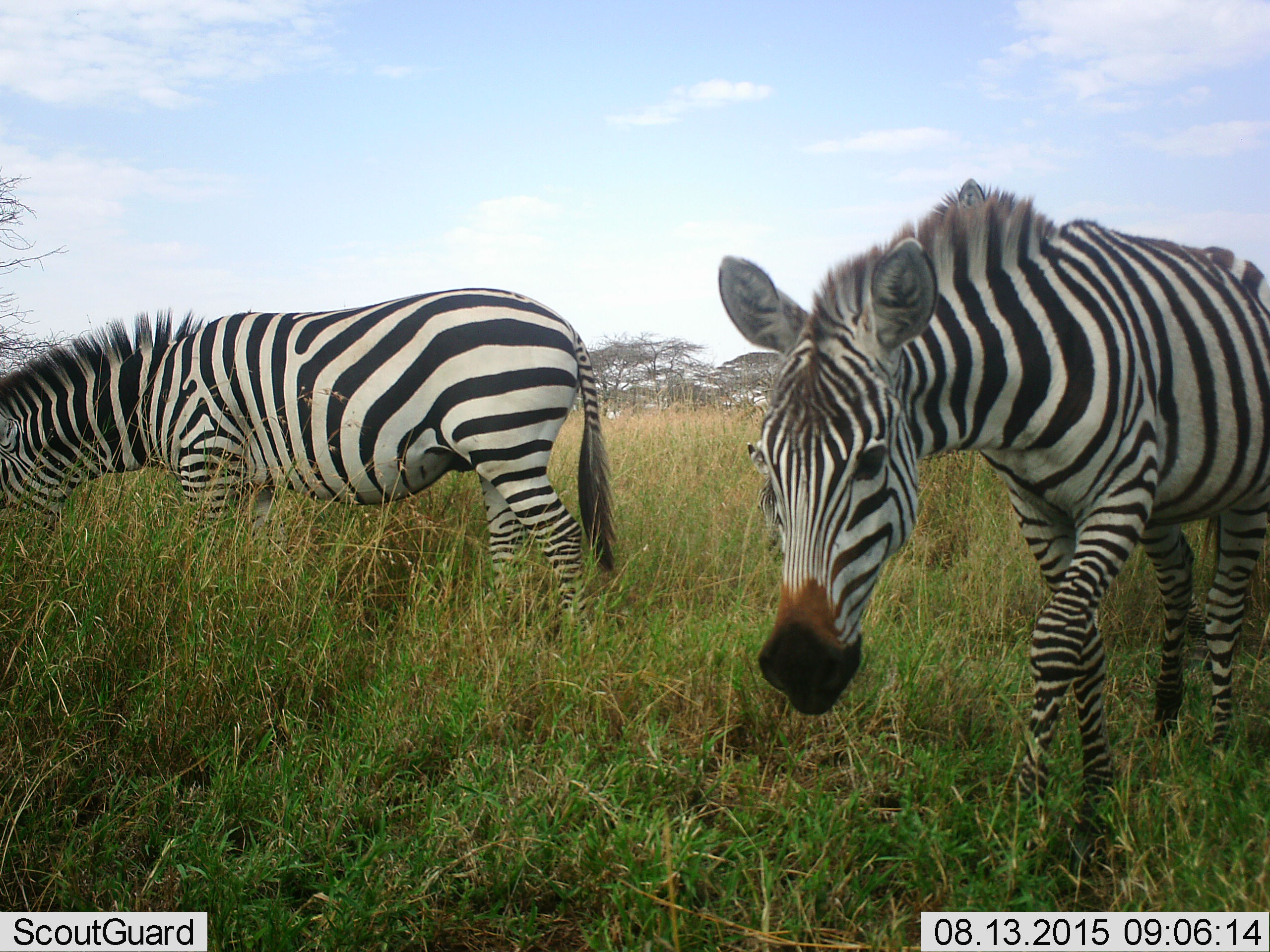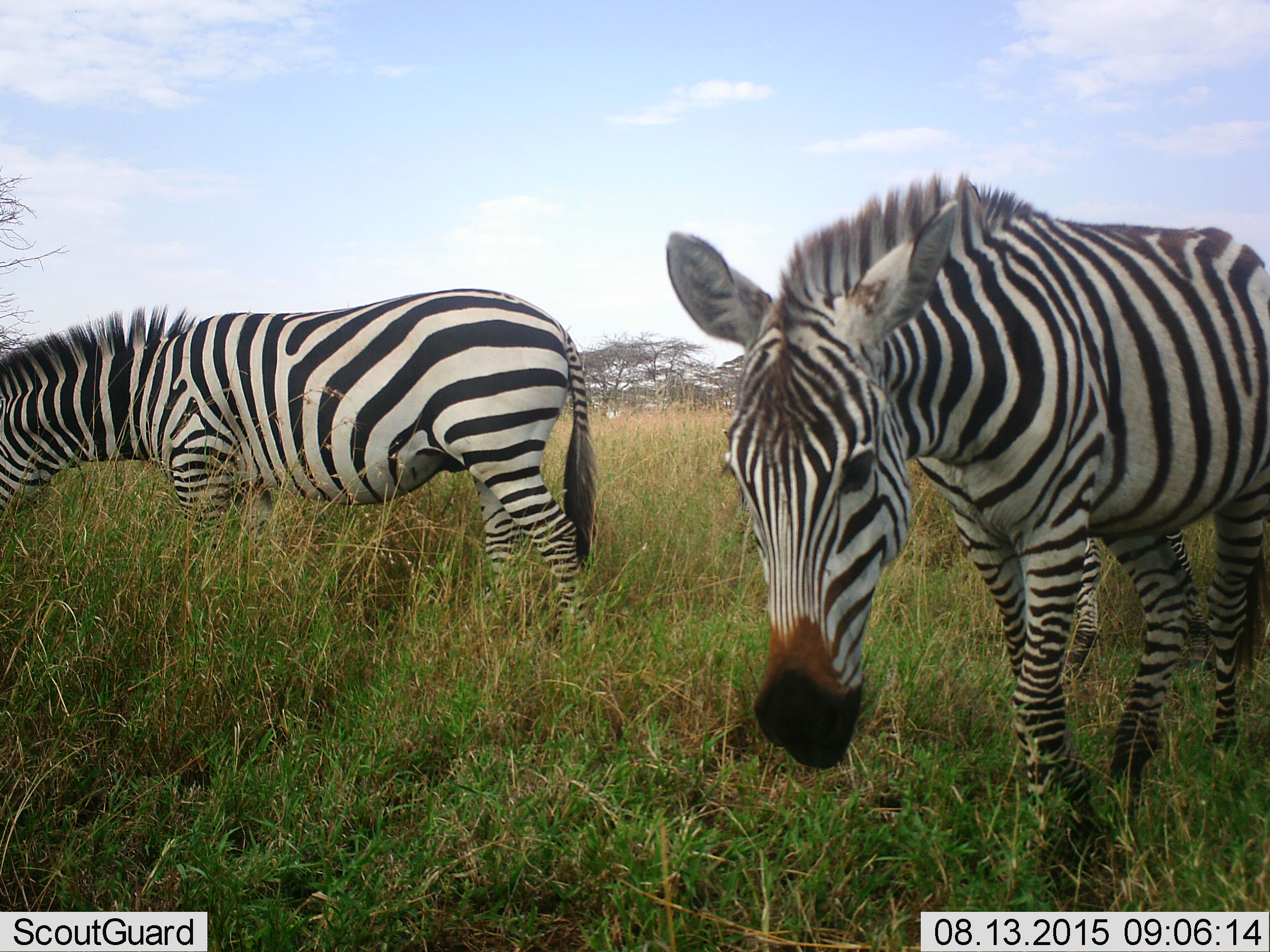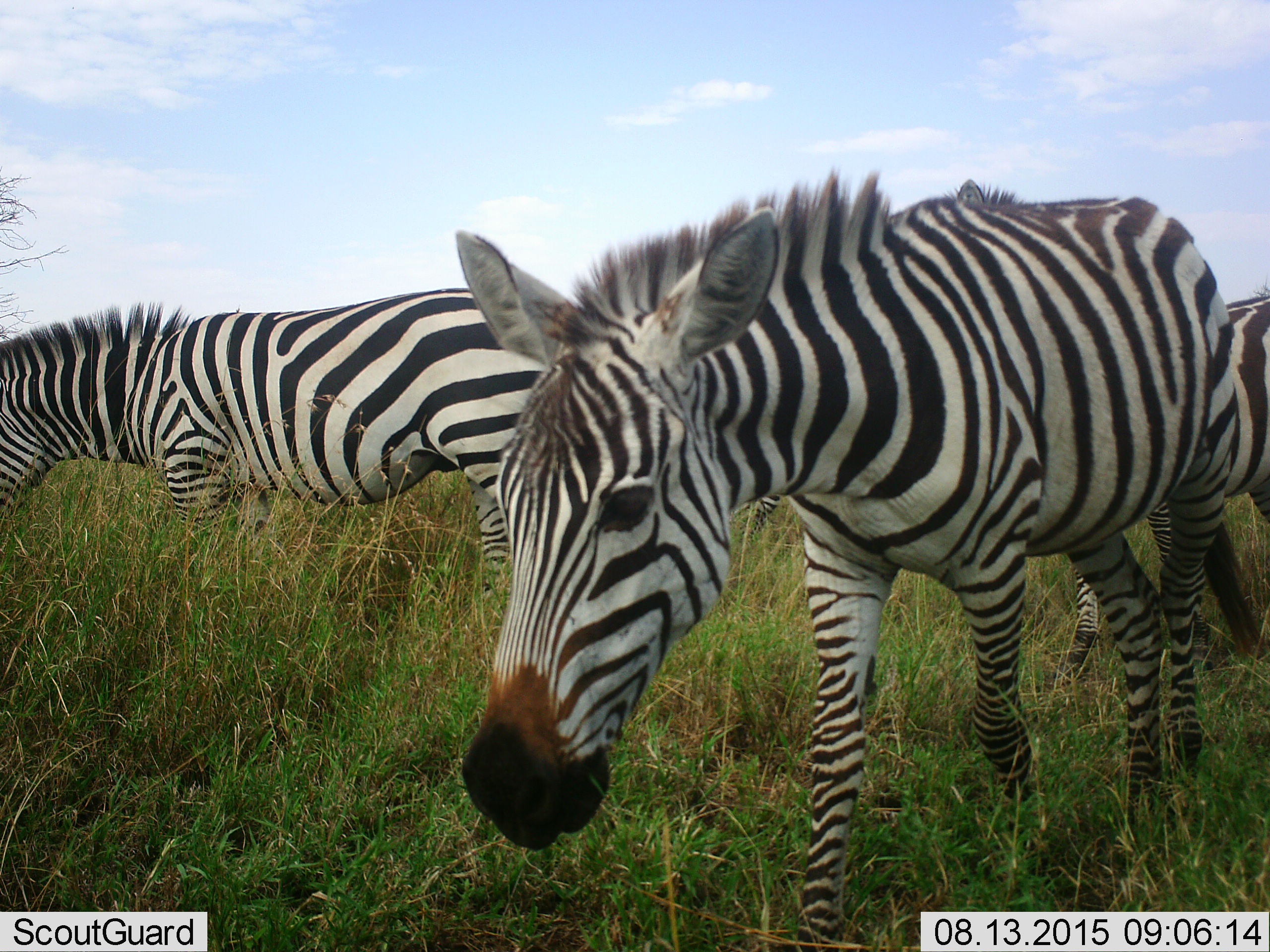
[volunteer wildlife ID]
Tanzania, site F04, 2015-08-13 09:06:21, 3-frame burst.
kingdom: Animalia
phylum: Chordata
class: Mammalia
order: Perissodactyla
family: Equidae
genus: Equus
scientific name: Equus quagga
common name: plains zebra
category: zebra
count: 3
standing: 38%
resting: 0%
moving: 88%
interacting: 0%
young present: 0%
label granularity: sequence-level